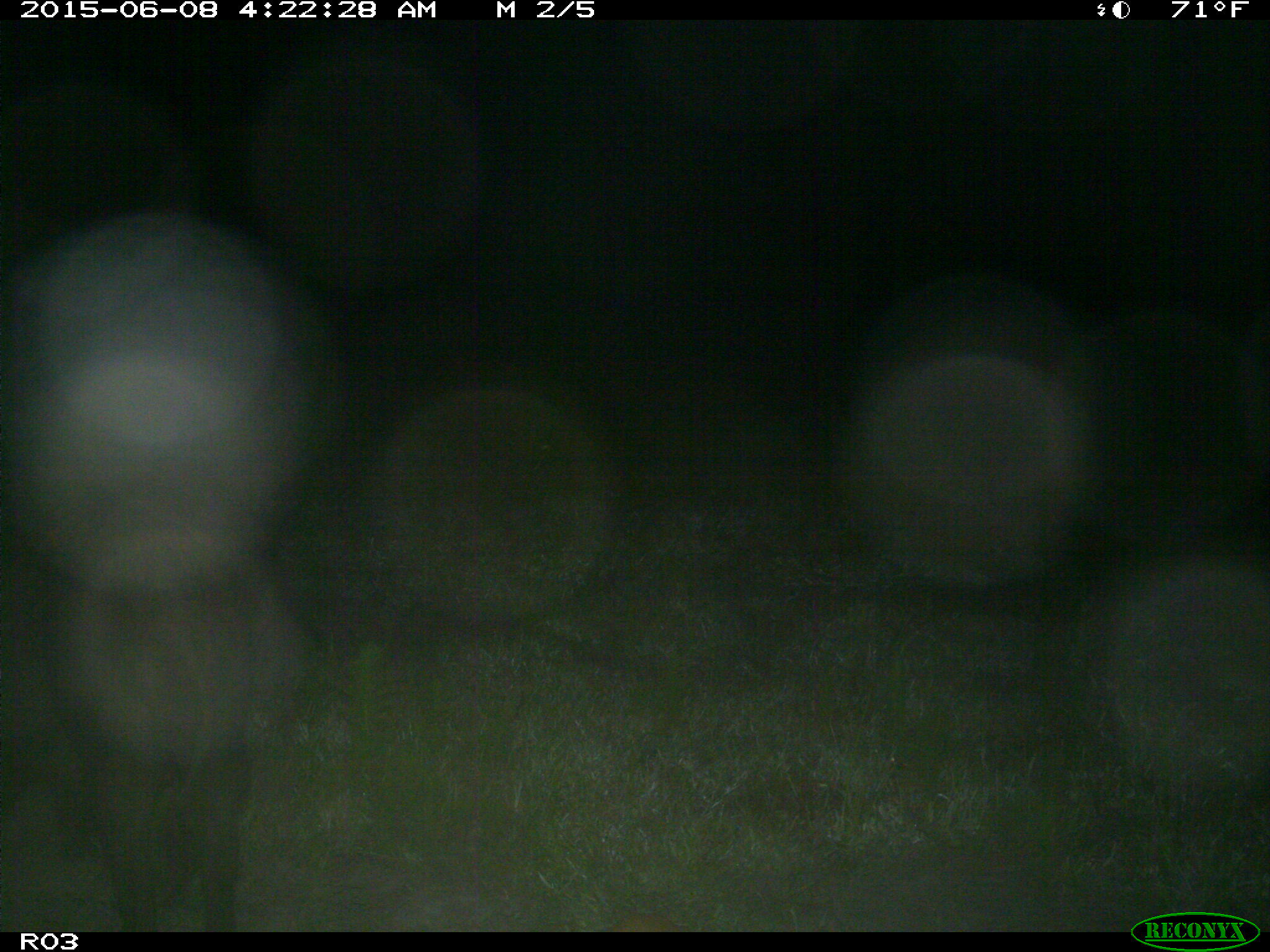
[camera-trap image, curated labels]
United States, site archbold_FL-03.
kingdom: Animalia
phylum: Chordata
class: Mammalia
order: Artiodactyla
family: Suidae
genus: Sus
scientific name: Sus scrofa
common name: wild boar